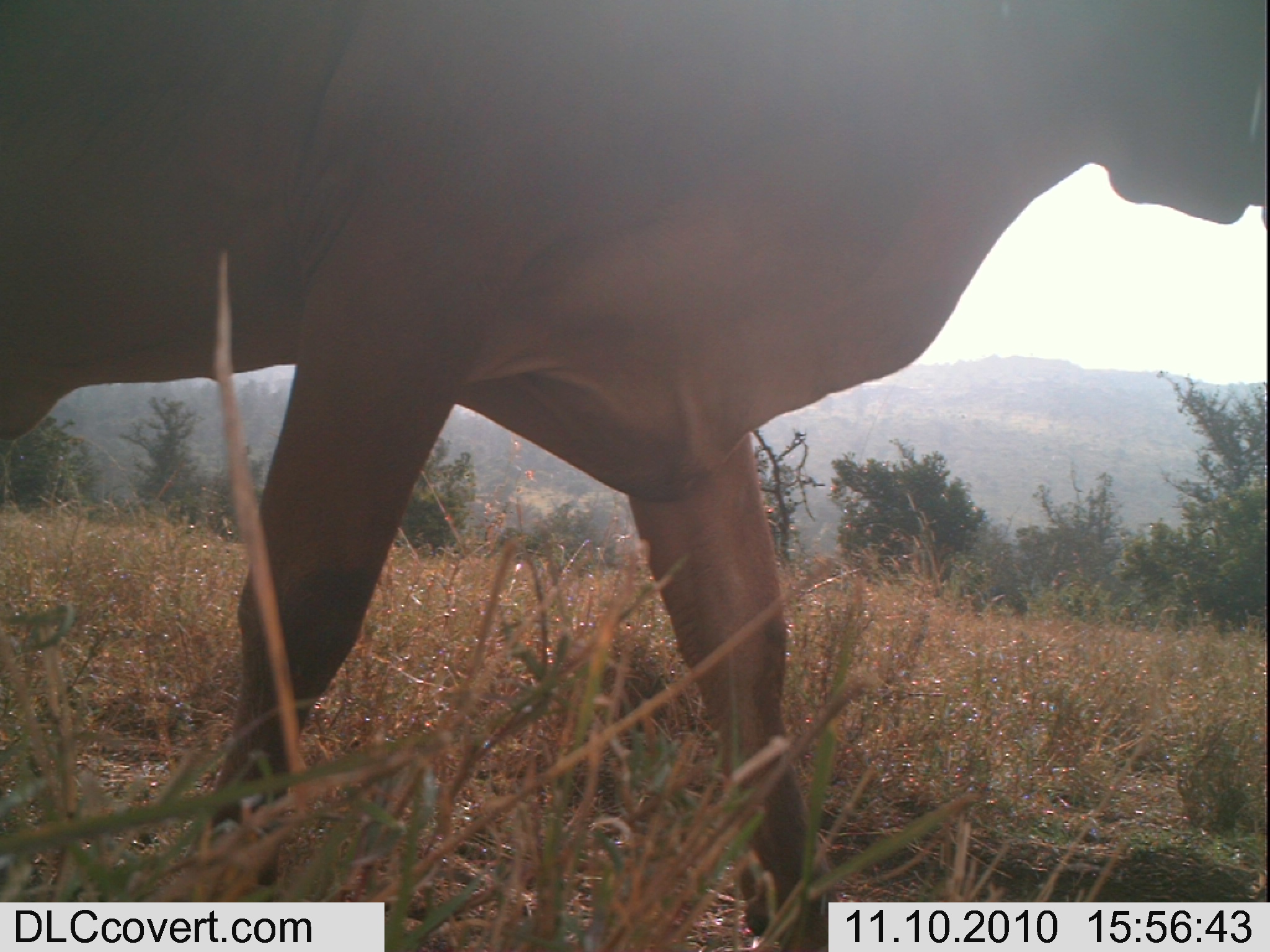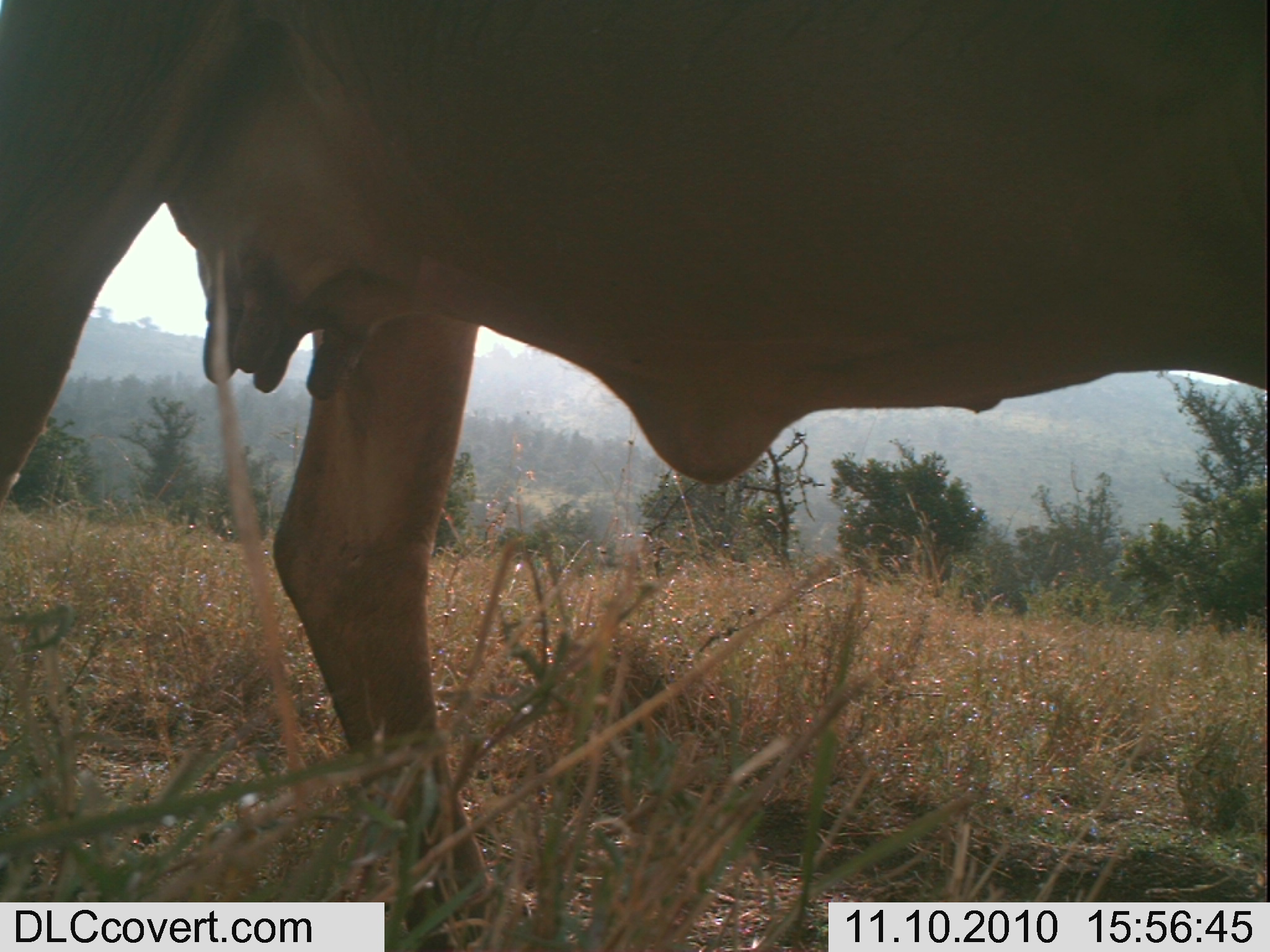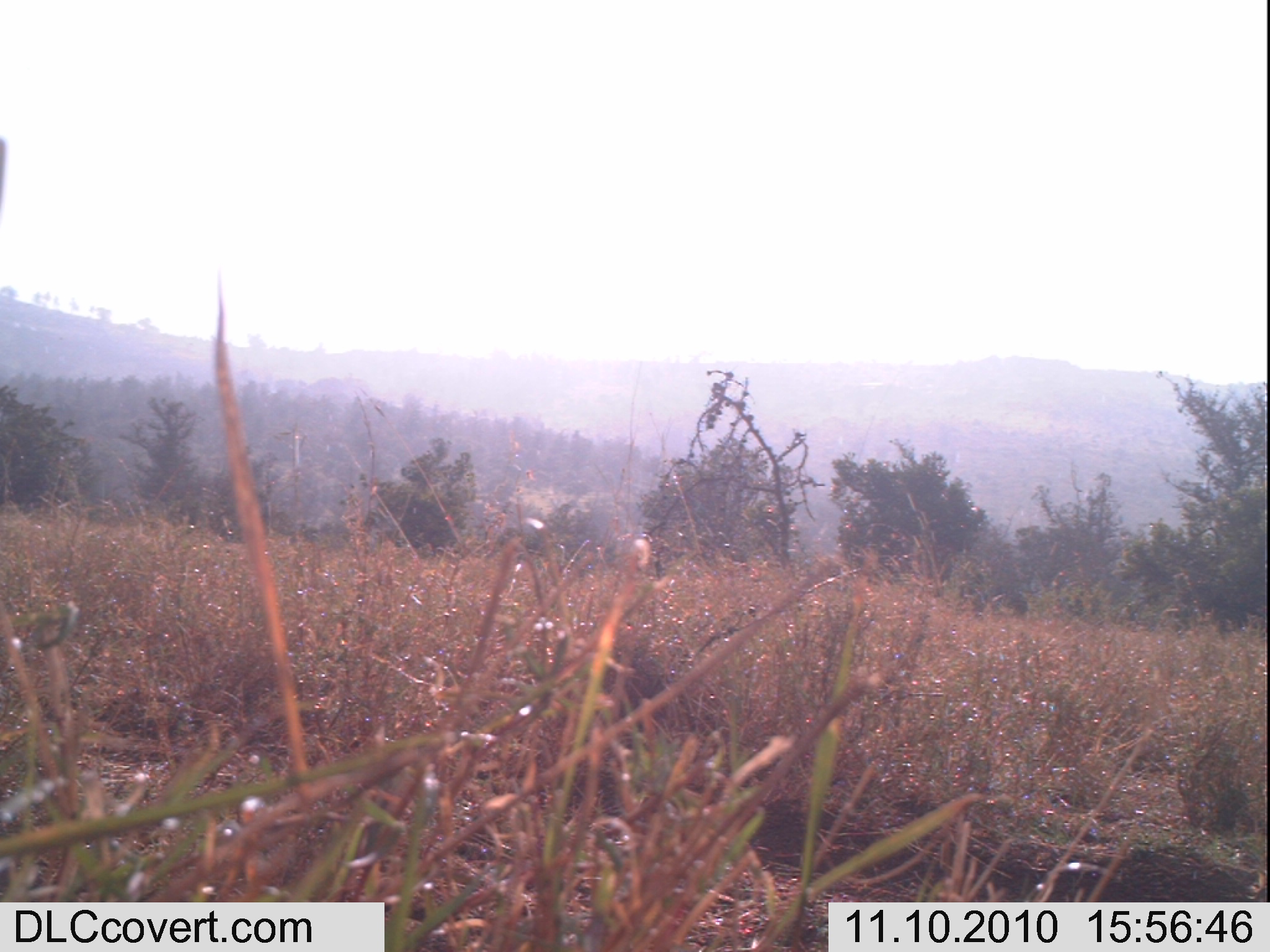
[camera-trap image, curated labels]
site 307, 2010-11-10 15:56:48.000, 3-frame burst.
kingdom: Animalia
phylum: Chordata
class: Mammalia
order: Artiodactyla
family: Bovidae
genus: Bos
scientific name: Bos taurus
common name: domestic cattle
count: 1